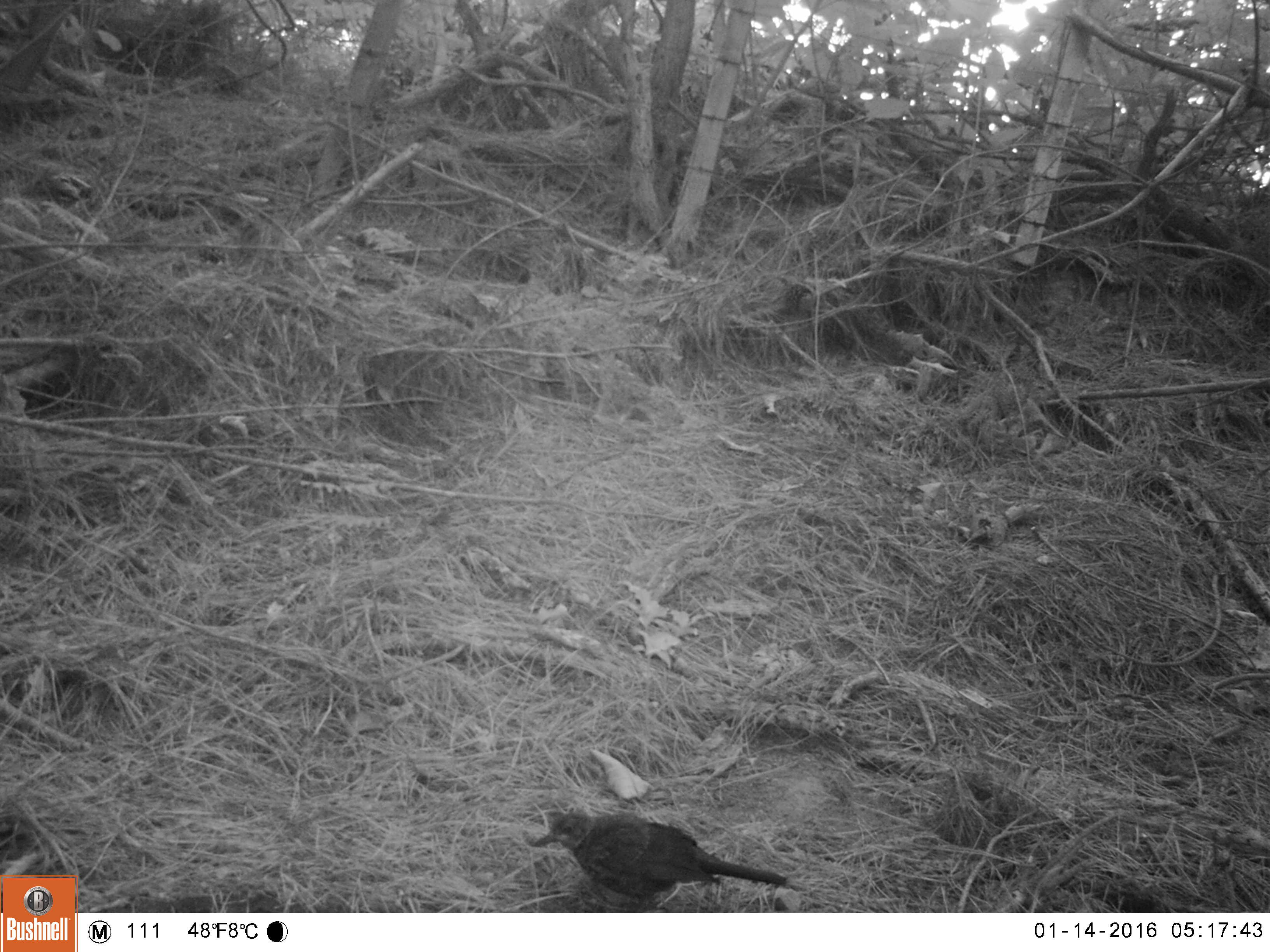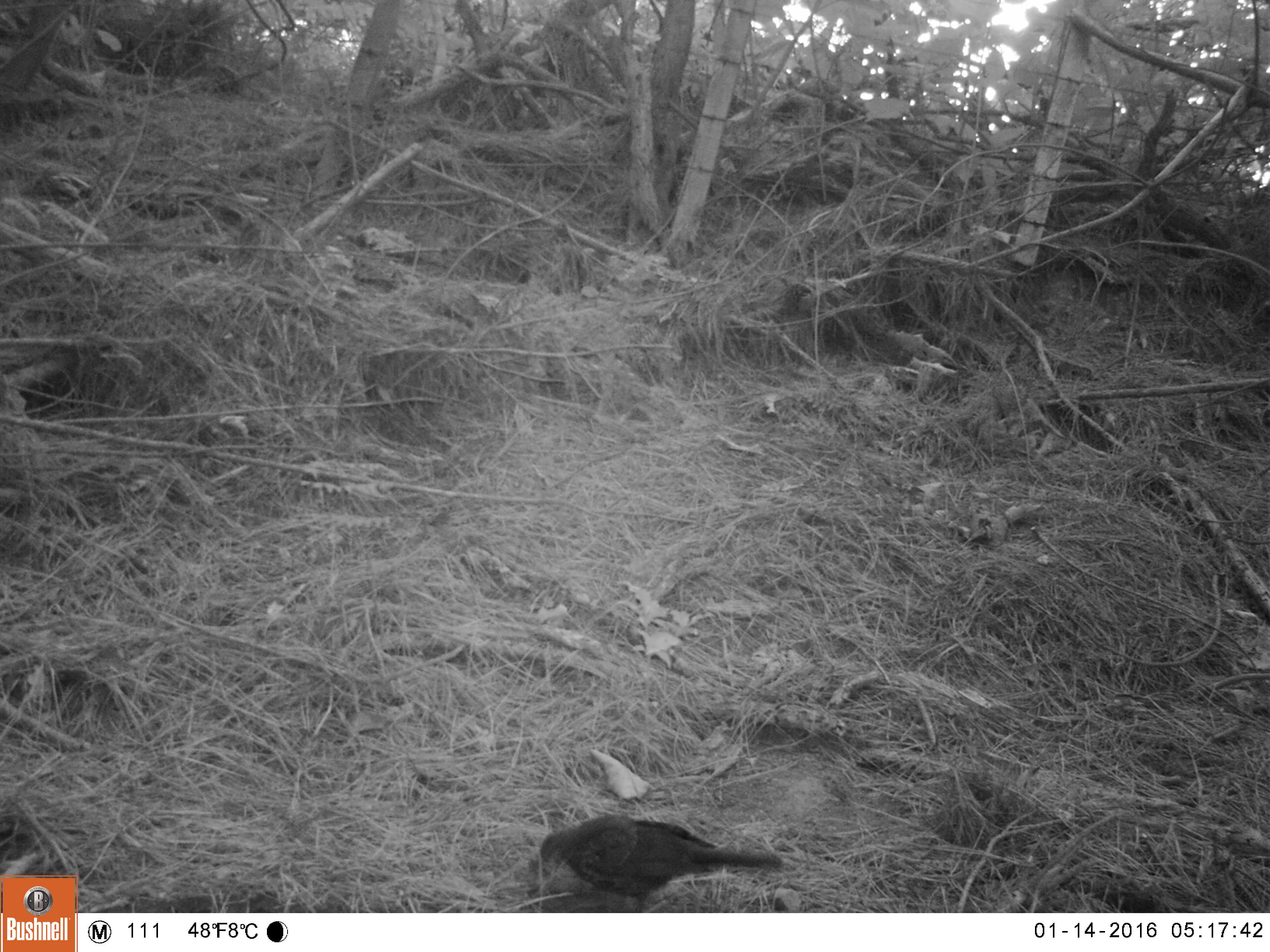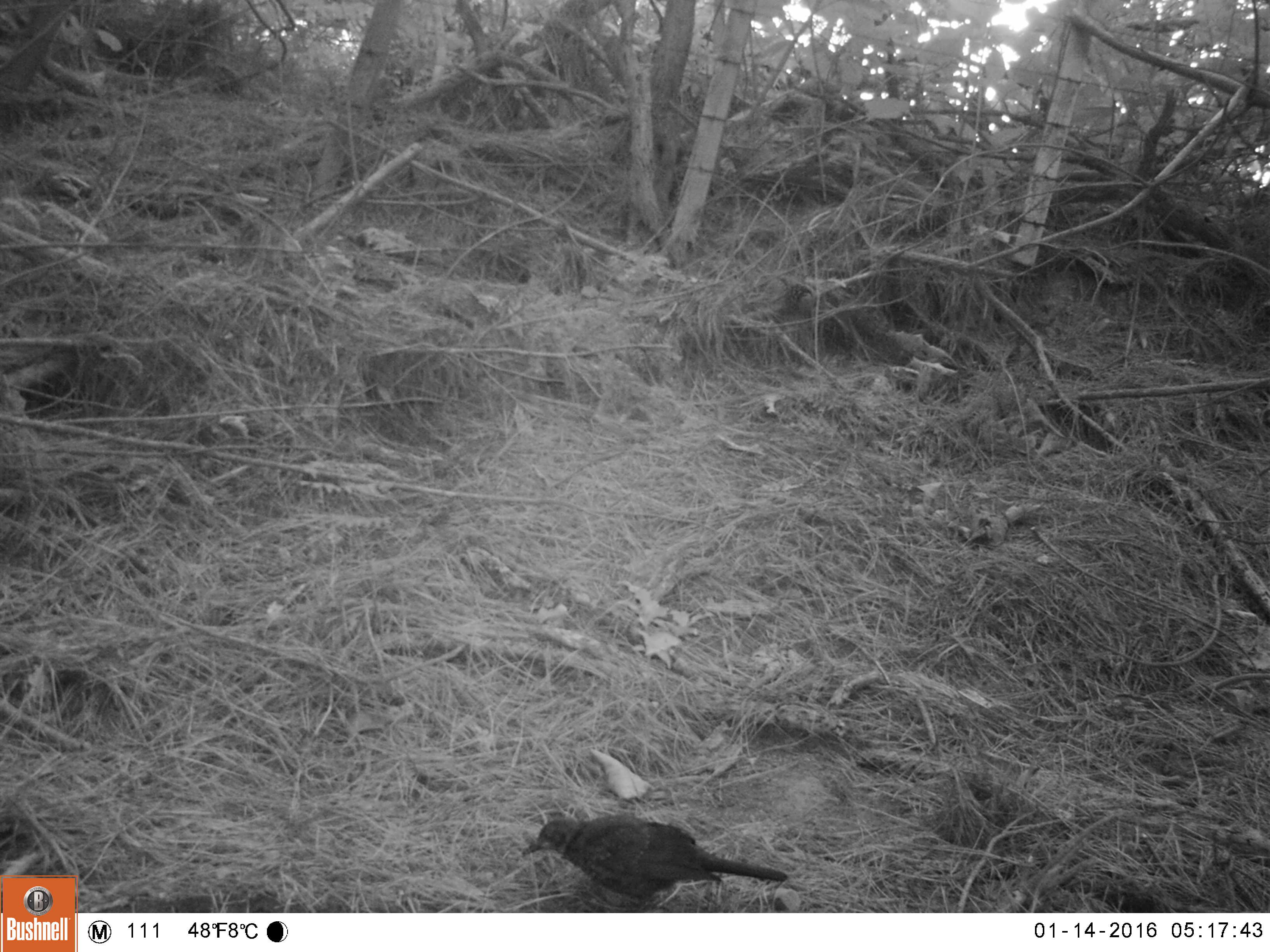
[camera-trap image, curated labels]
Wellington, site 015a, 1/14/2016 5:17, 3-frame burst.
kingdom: Animalia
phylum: Chordata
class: Aves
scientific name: Aves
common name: bird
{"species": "bird (Aves)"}